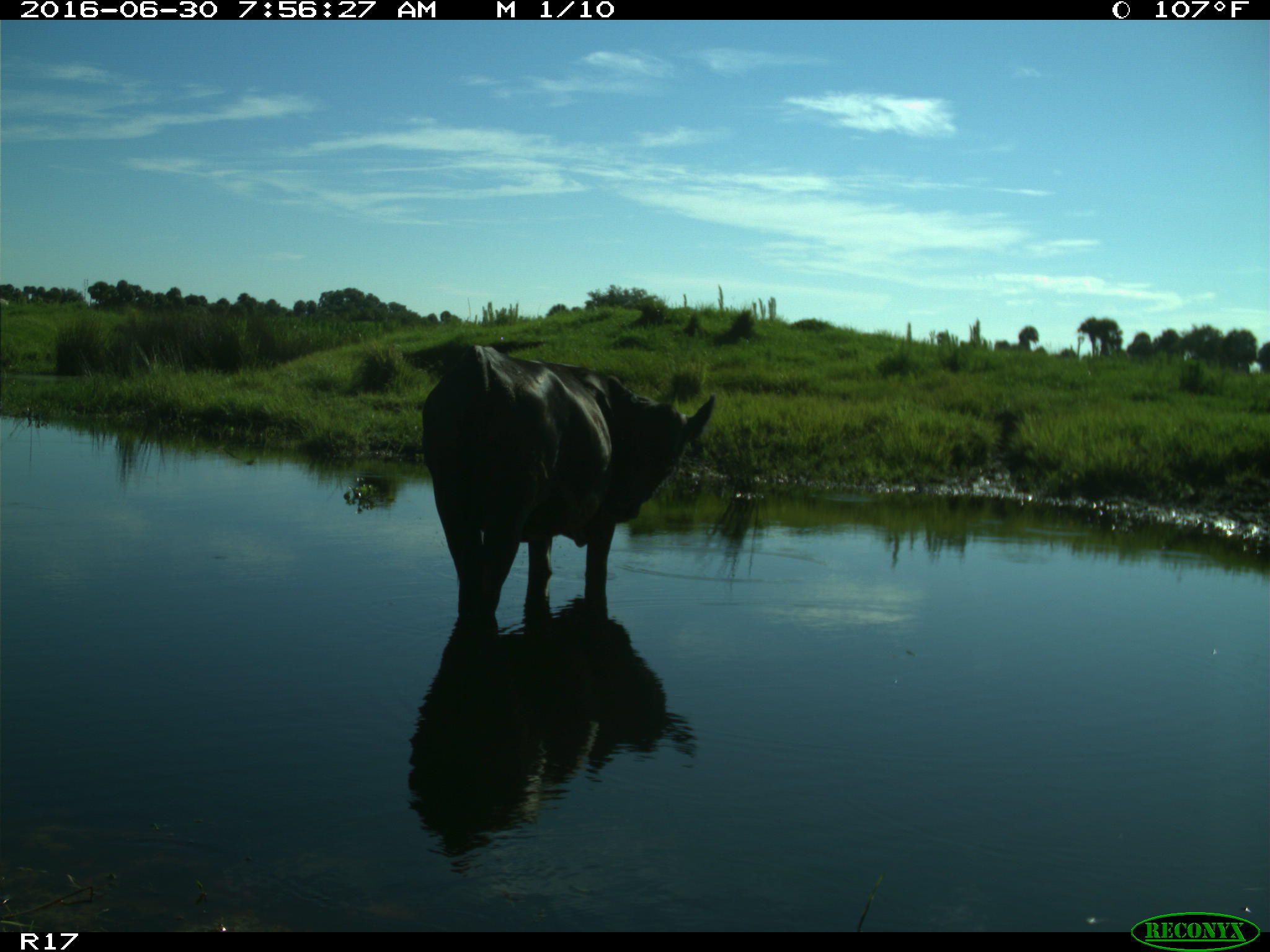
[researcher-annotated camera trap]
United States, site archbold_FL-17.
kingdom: Animalia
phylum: Chordata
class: Mammalia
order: Artiodactyla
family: Bovidae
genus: Bos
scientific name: Bos taurus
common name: domestic cow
Bos taurus (domestic cow).